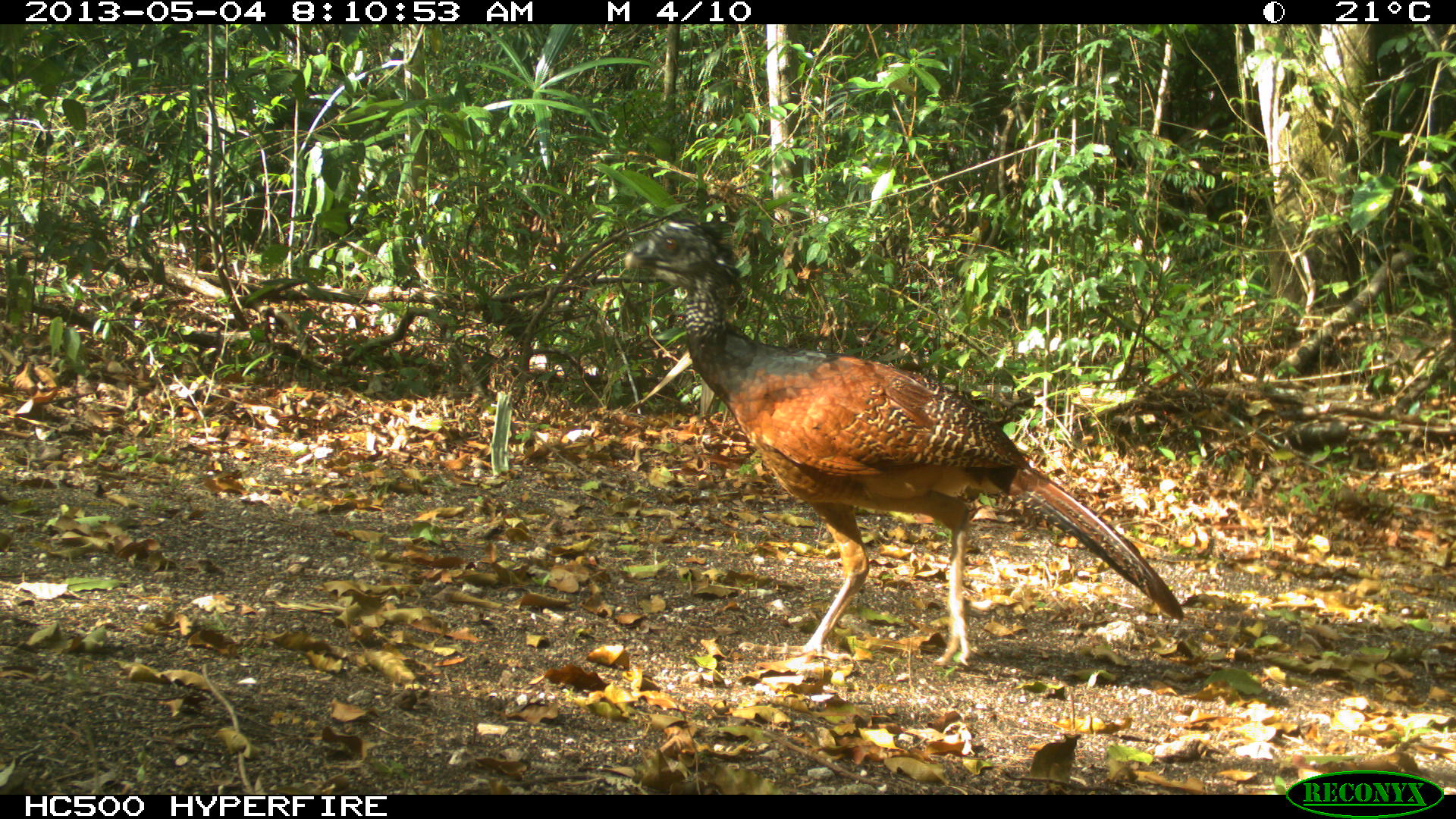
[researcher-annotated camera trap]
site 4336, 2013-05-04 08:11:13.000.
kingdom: Animalia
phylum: Chordata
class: Aves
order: Galliformes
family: Cracidae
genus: Crax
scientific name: Crax rubra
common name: great curassow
Crax rubra (great curassow), count 1, sex female.